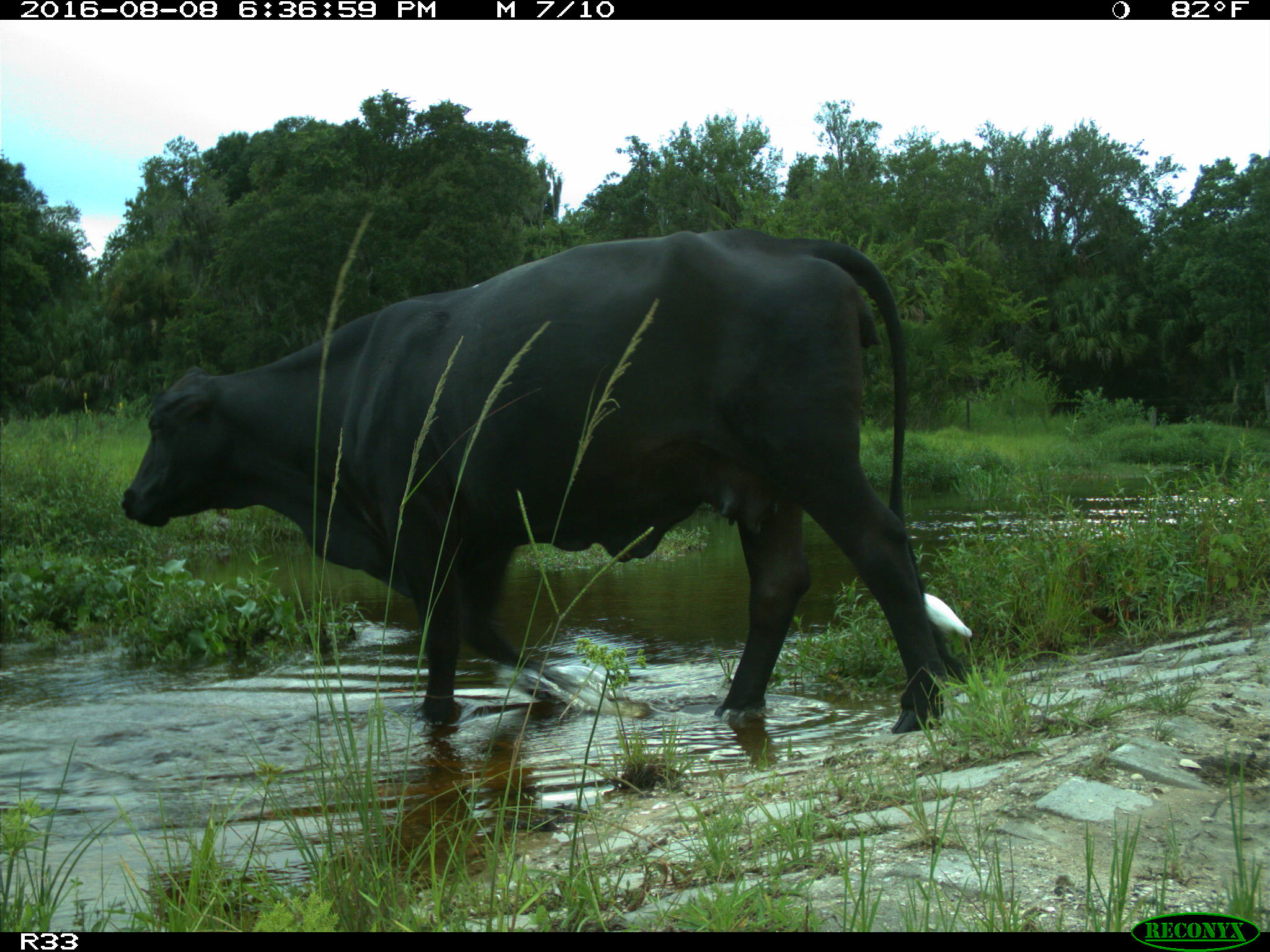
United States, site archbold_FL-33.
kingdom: Animalia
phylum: Chordata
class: Mammalia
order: Artiodactyla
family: Bovidae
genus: Bos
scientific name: Bos taurus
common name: domestic cow